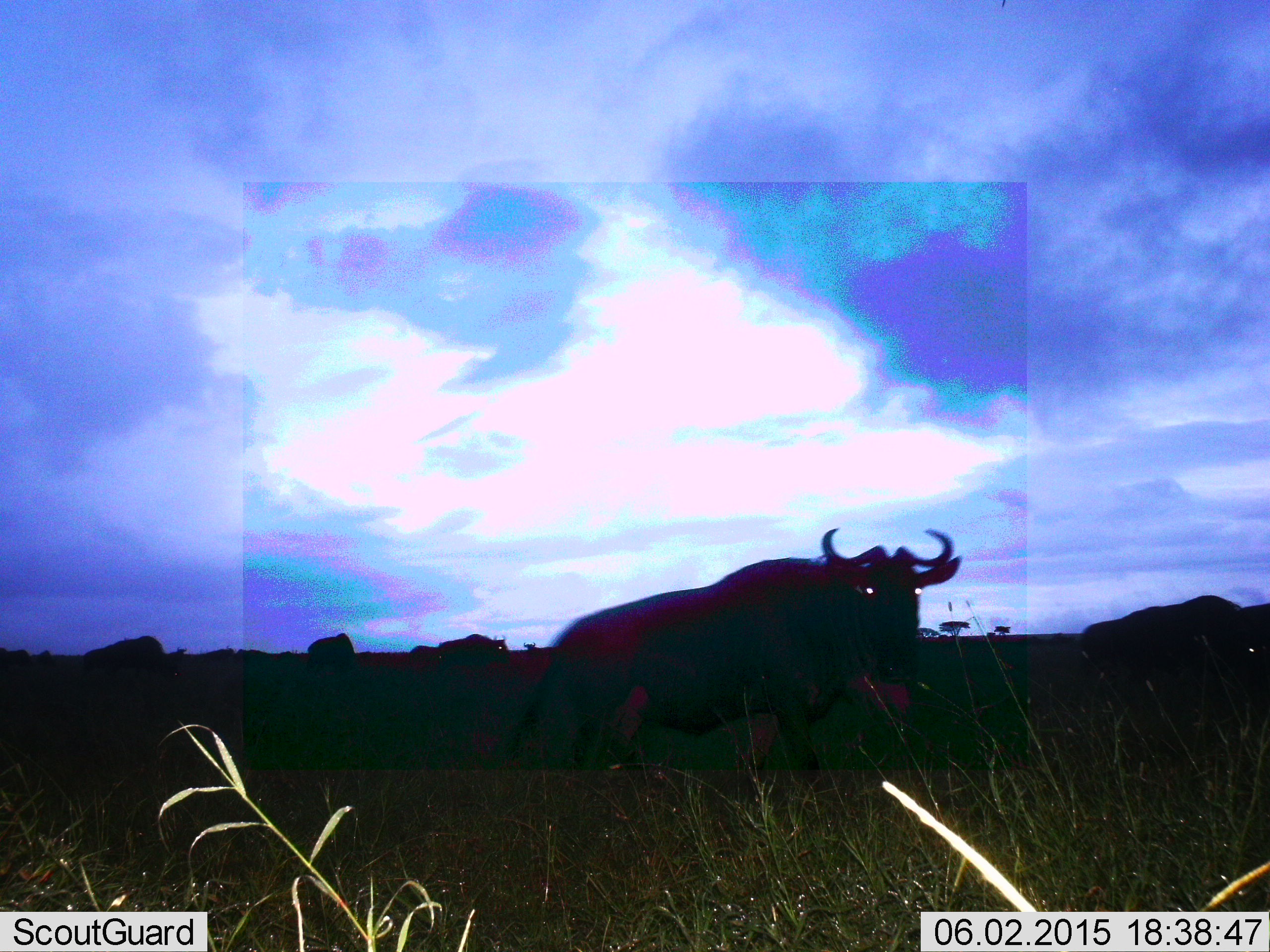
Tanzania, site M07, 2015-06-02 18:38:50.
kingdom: Animalia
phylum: Chordata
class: Mammalia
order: Artiodactyla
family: Bovidae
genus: Connochaetes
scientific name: Connochaetes taurinus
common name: blue wildebeest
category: wildebeest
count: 6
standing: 70%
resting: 0%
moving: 50%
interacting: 0%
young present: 0%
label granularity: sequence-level